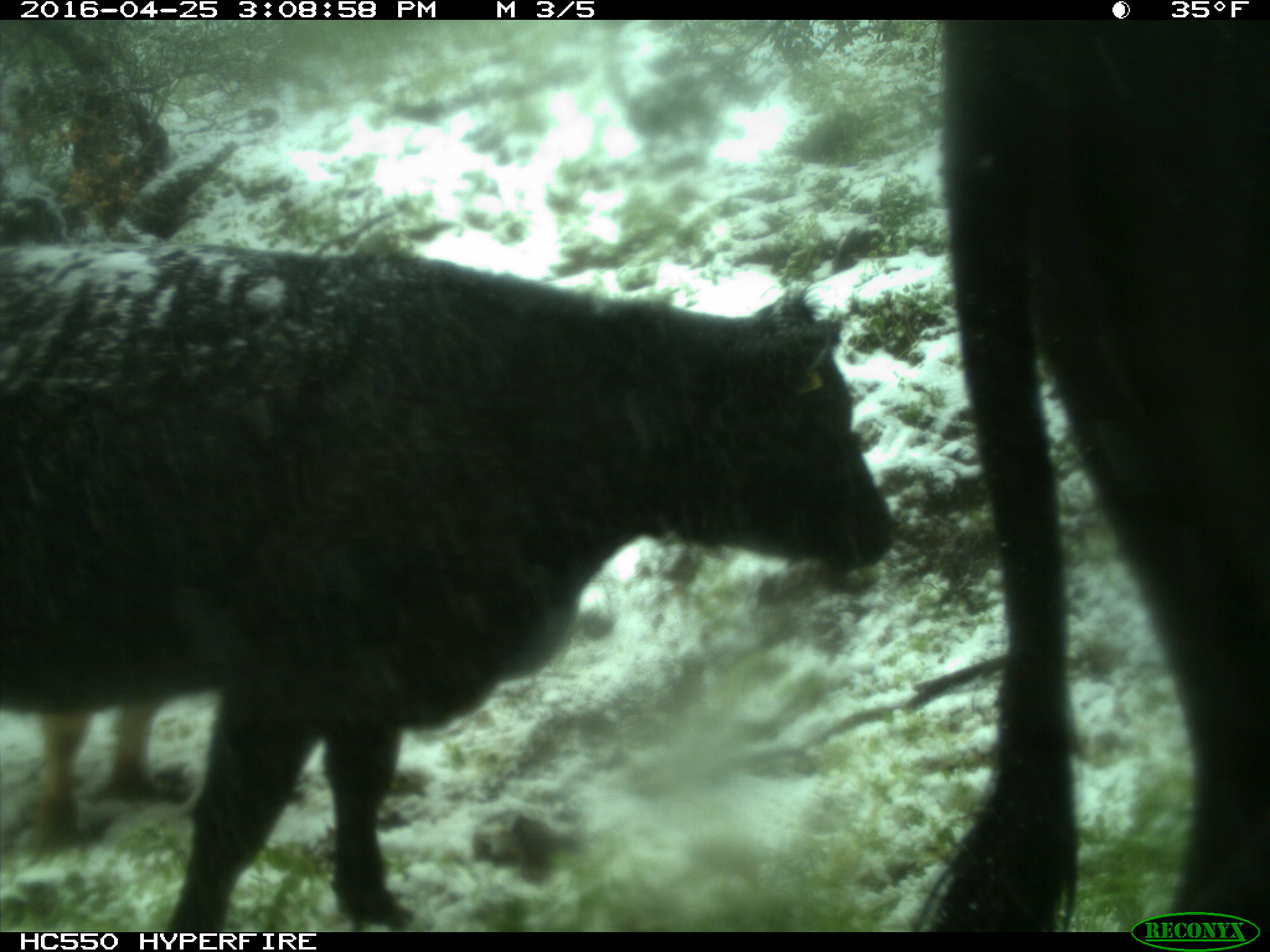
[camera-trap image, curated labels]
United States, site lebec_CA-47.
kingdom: Animalia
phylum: Chordata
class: Mammalia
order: Artiodactyla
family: Bovidae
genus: Bos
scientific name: Bos taurus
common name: domestic cow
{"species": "Bos taurus (domestic cow)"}